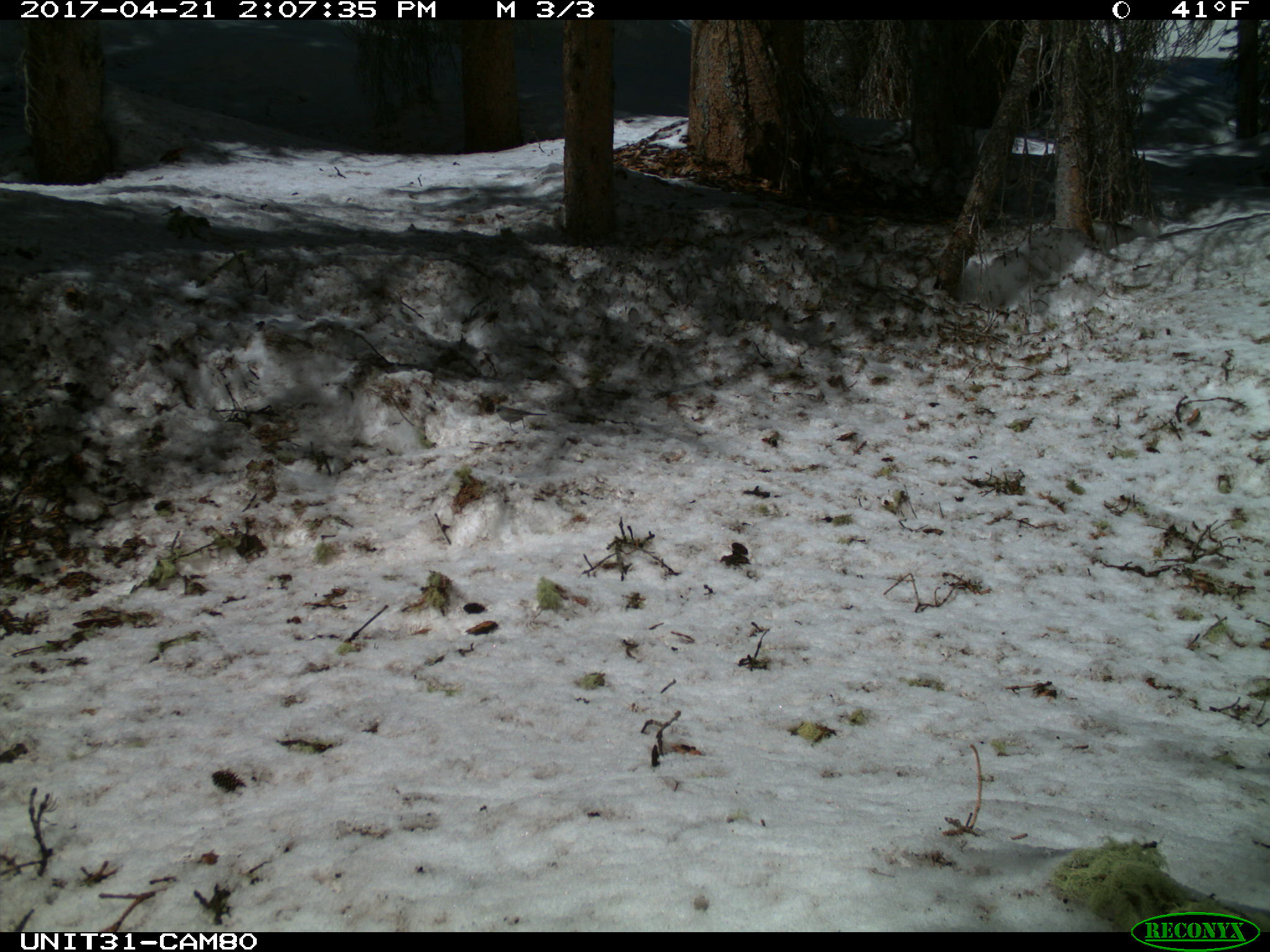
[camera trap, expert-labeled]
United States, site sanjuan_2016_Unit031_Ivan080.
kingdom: Animalia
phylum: Chordata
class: Aves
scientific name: Aves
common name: birds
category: unidentified bird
Unidentified bird (birds) (Aves).